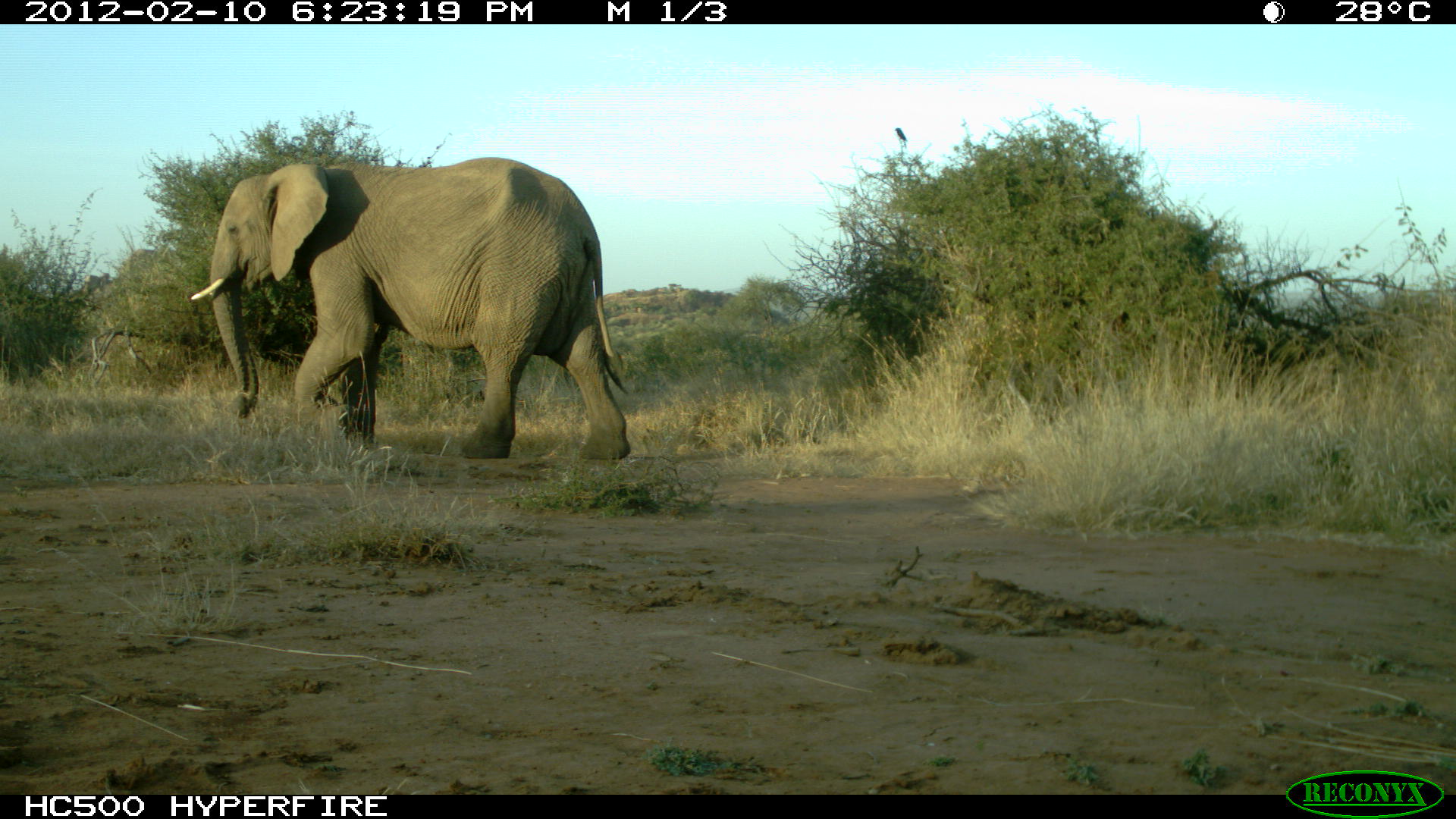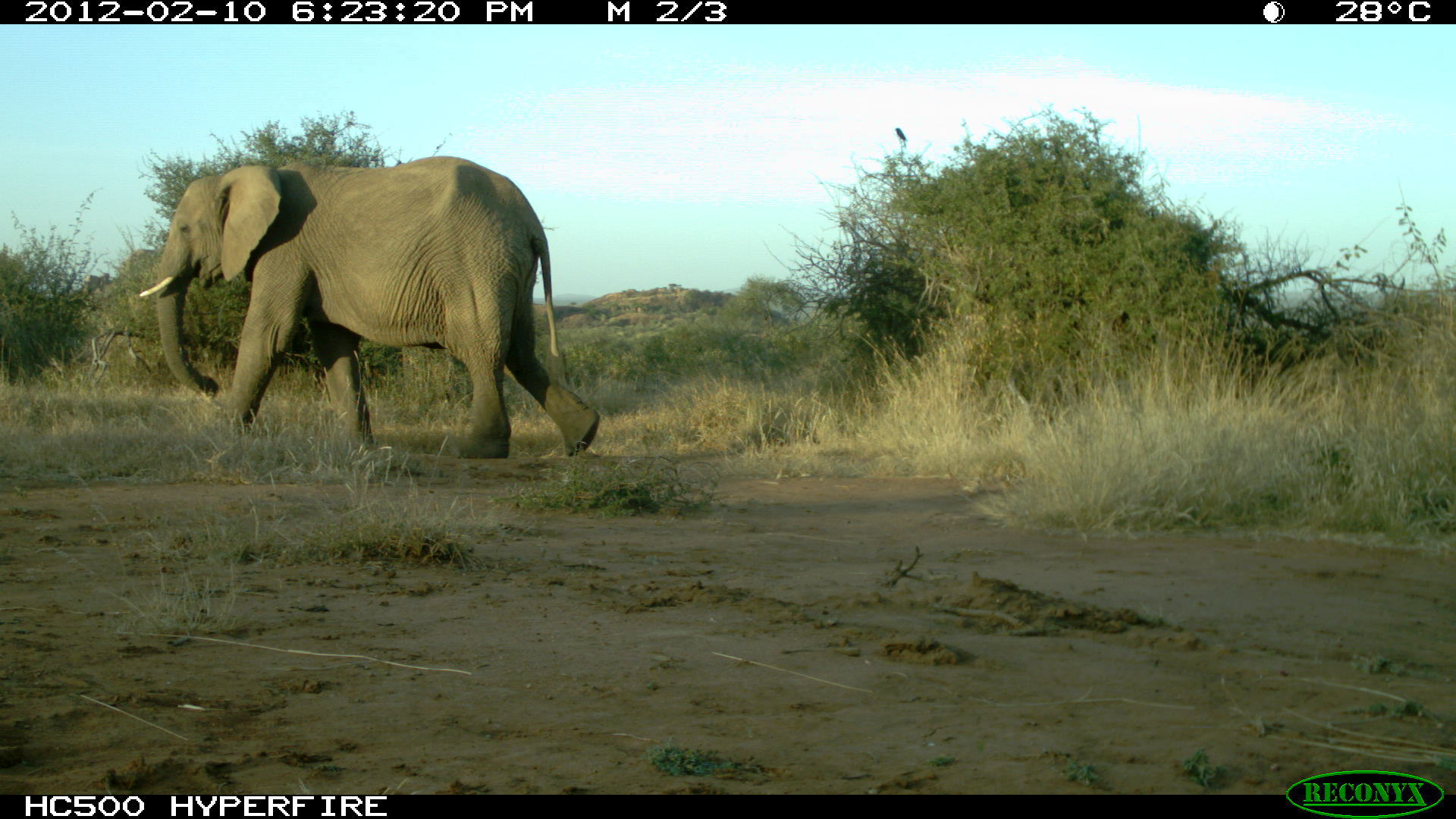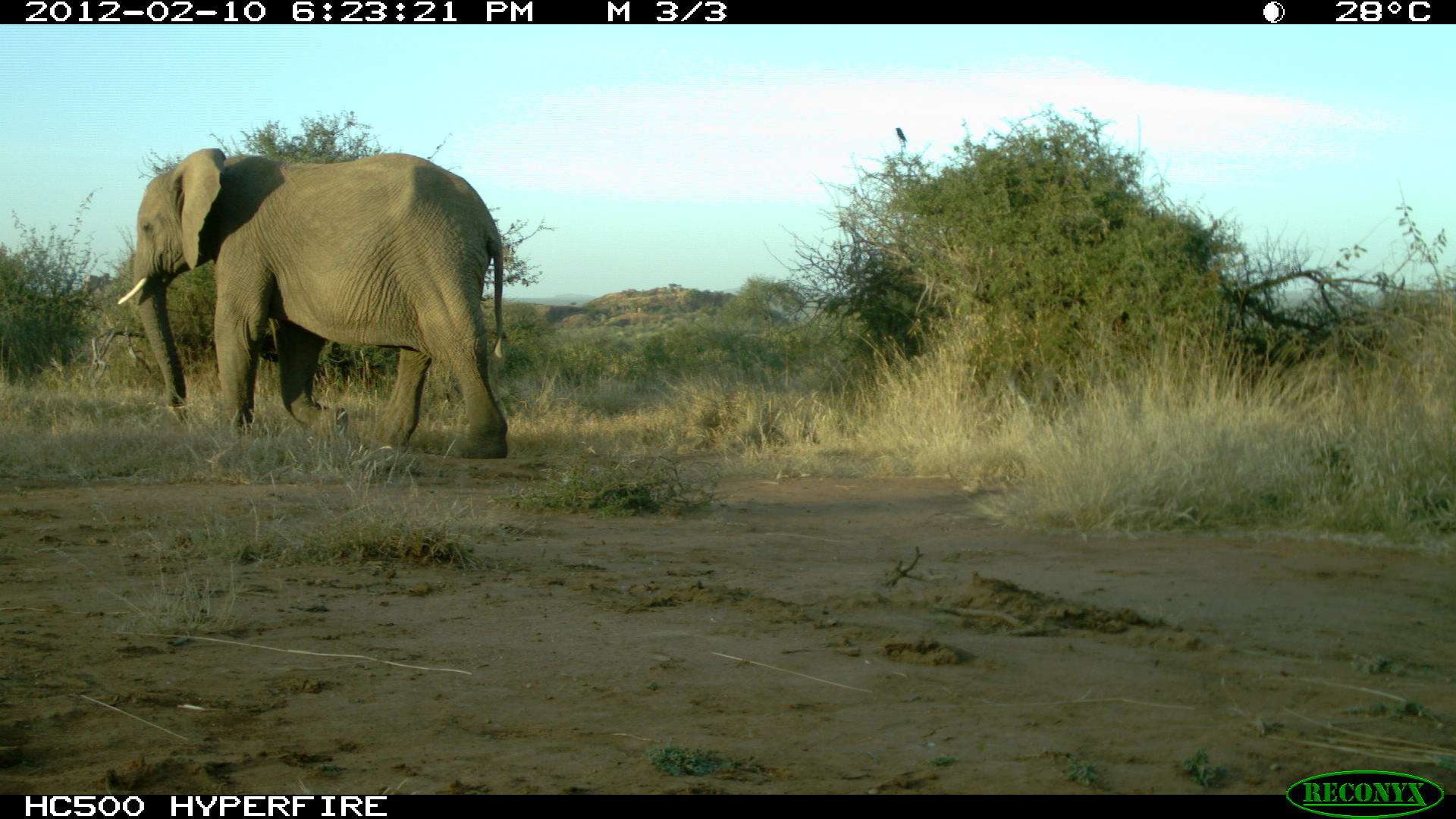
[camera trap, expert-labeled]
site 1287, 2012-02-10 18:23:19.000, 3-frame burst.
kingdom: Animalia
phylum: Chordata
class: Mammalia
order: Proboscidea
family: Elephantidae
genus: Loxodonta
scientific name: Loxodonta africana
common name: african bush elephant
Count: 1.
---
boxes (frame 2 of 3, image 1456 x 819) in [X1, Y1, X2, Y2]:
loxodonta africana: [134, 152, 602, 459]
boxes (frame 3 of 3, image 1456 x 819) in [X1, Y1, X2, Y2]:
loxodonta africana: [115, 145, 509, 460]; [892, 124, 908, 148]